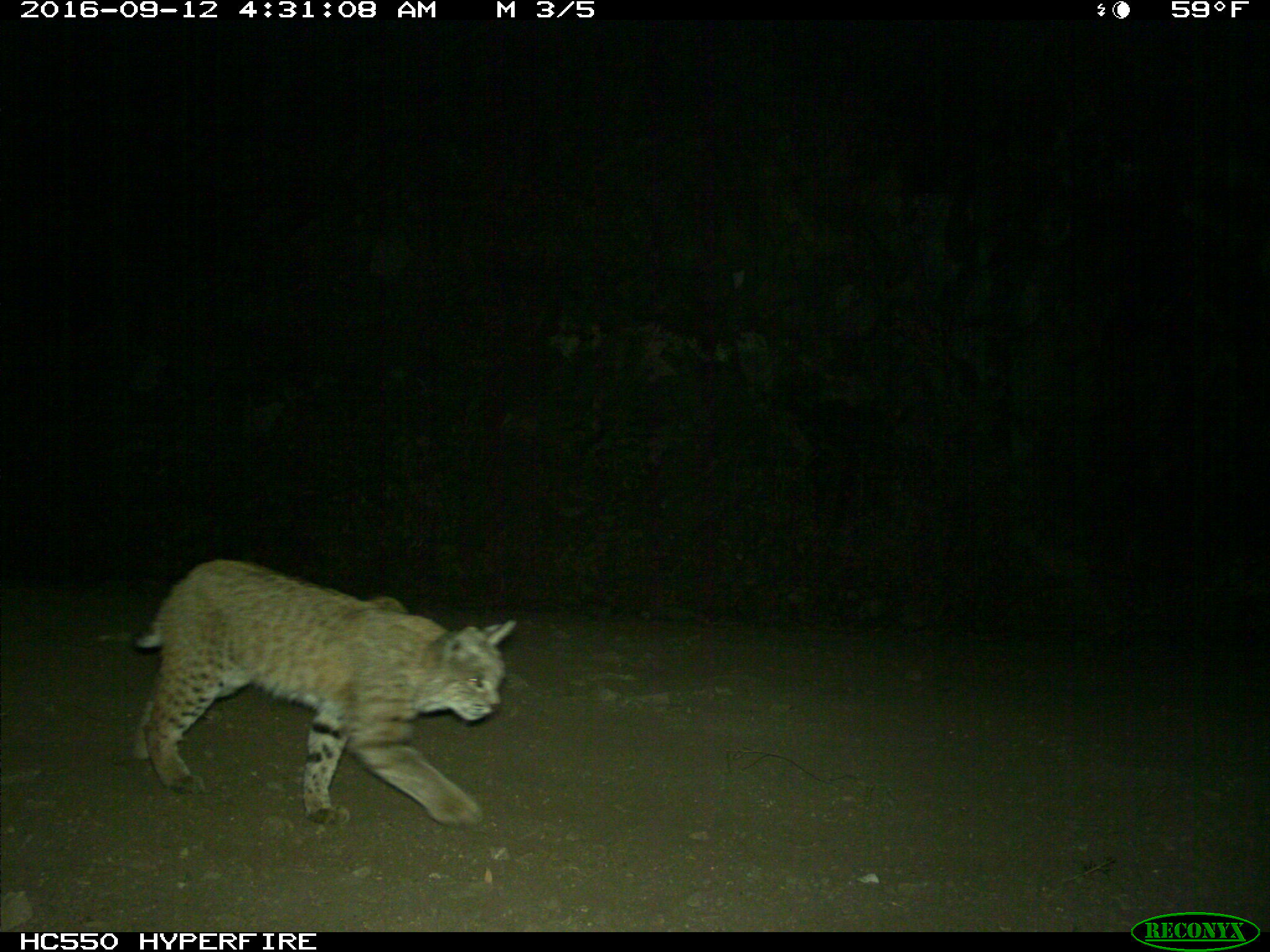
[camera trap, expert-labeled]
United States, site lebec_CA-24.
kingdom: Animalia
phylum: Chordata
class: Mammalia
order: Carnivora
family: Felidae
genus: Lynx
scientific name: Lynx rufus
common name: bobcat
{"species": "Lynx rufus (bobcat)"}